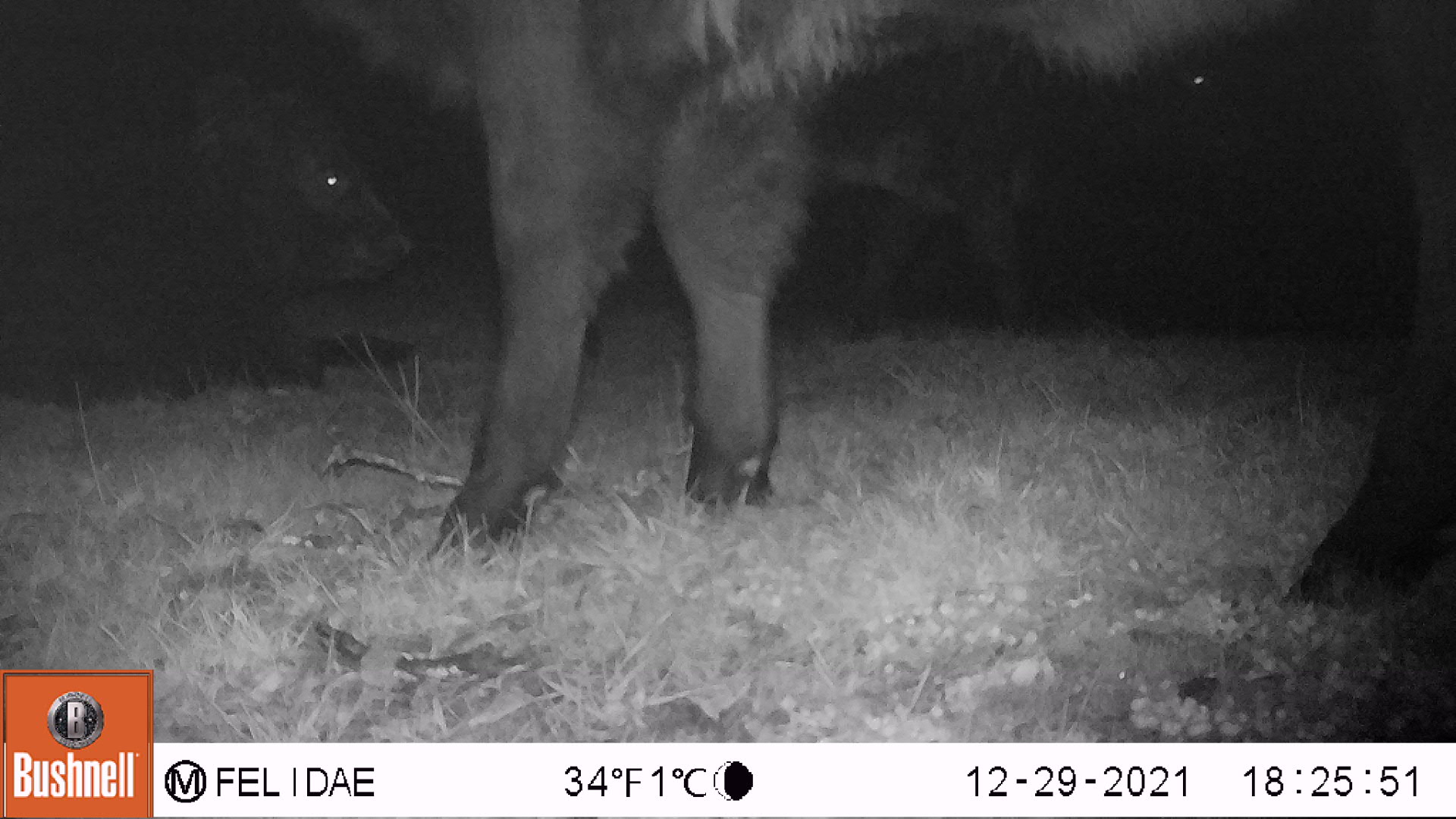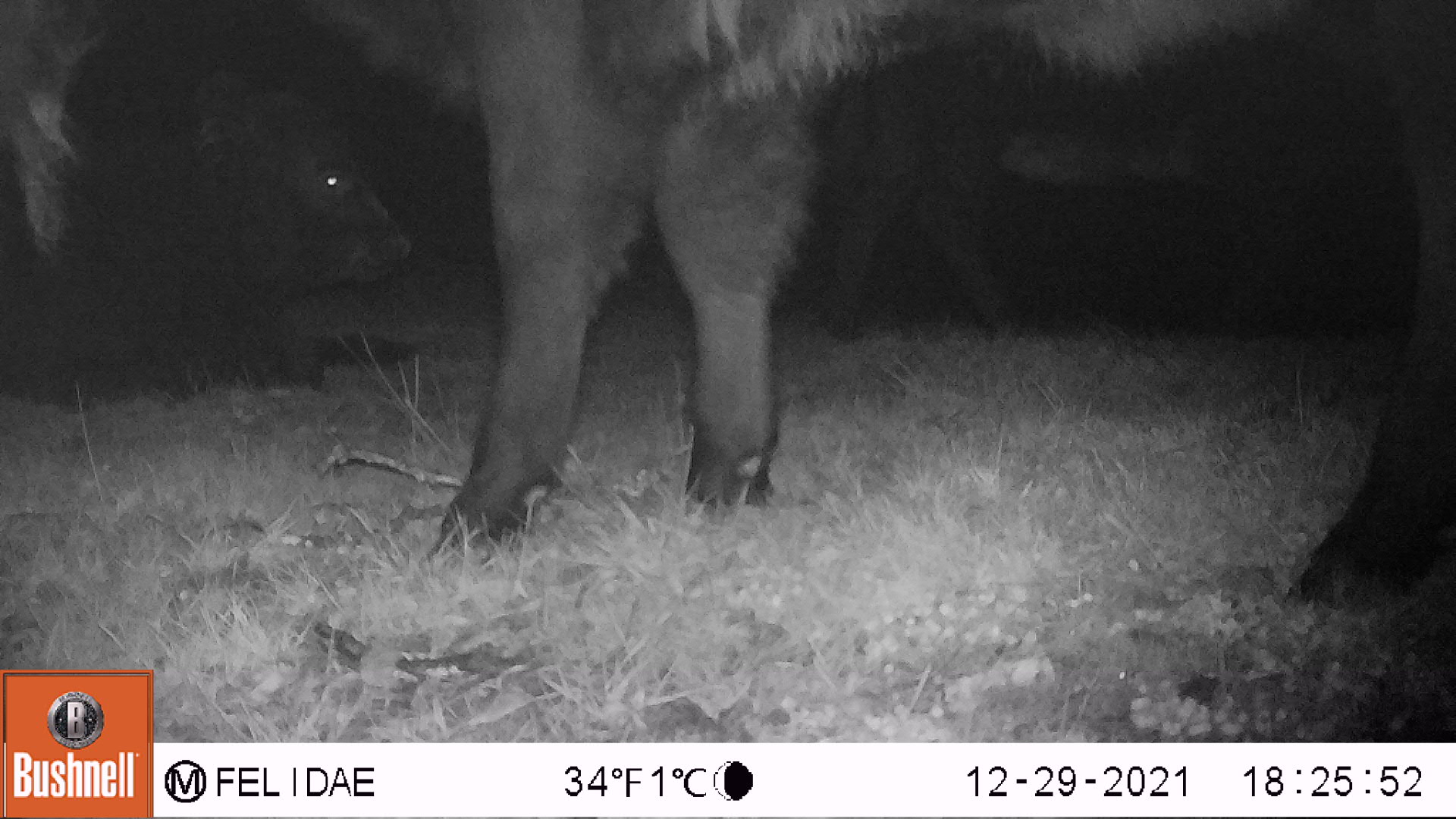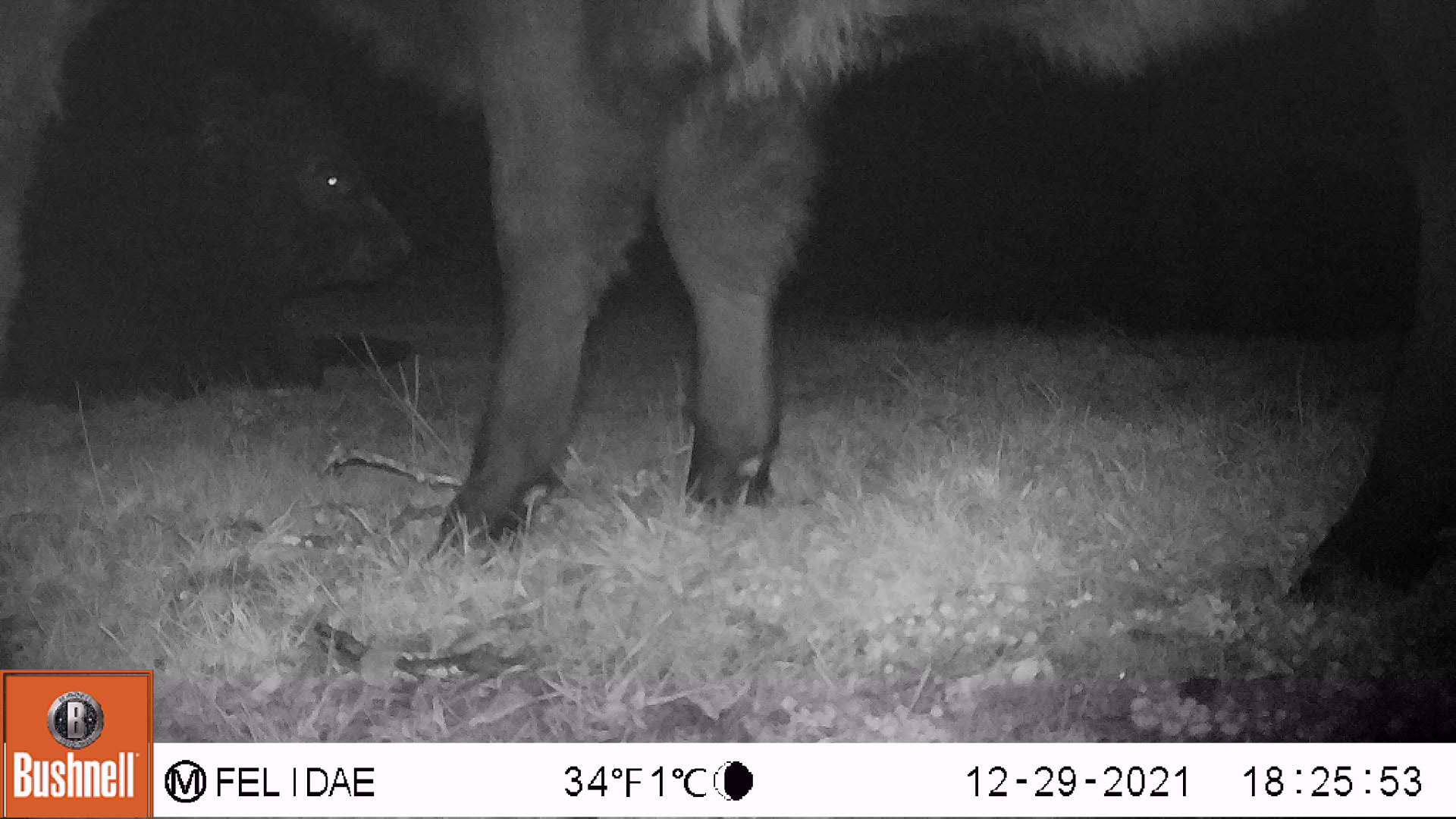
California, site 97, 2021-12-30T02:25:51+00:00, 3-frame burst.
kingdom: Animalia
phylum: Chordata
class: Mammalia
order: Artiodactyla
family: Bovidae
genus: Bos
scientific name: Bos taurus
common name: domestic cattle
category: cattle